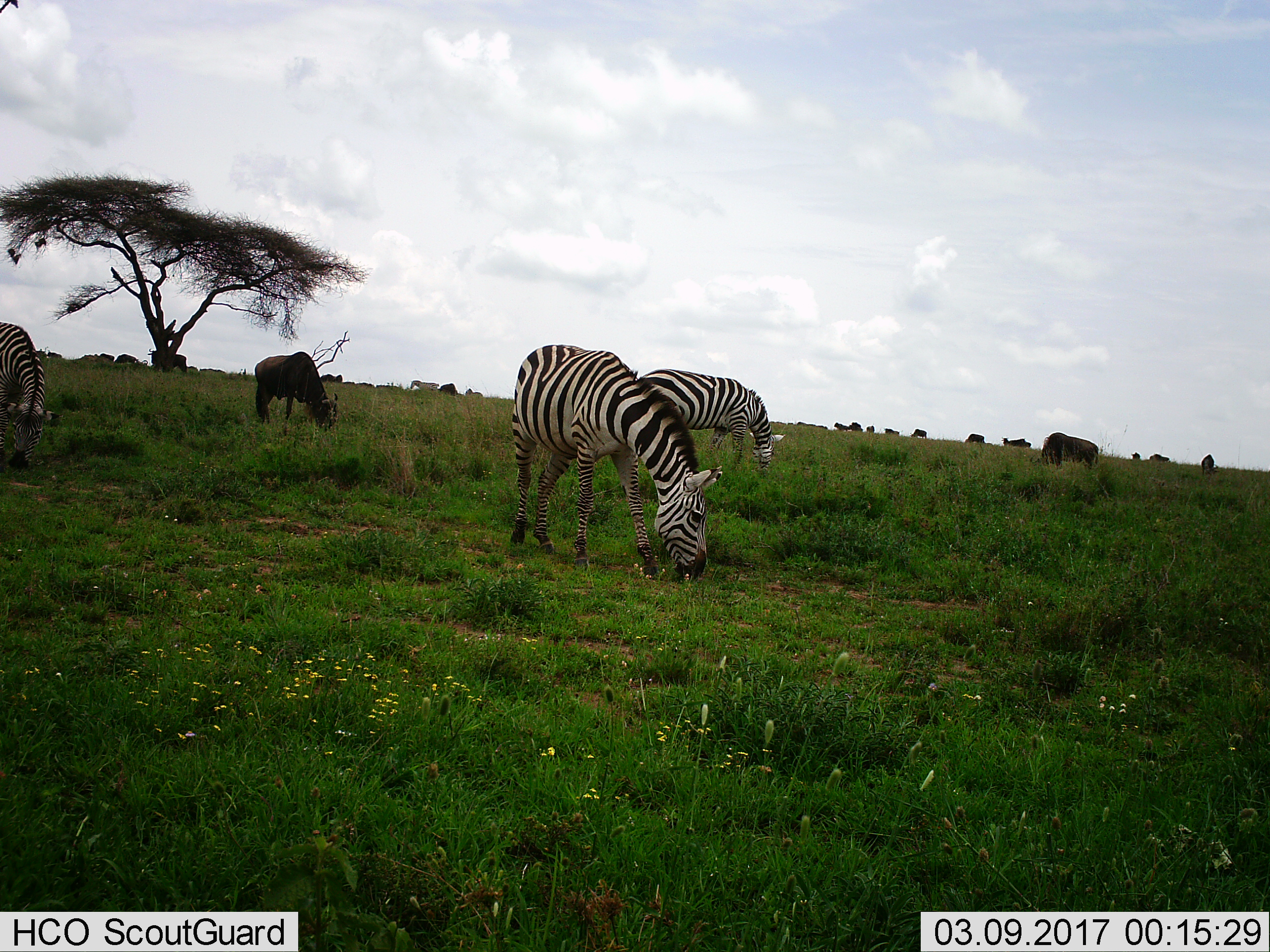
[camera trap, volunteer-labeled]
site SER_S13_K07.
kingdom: Animalia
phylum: Chordata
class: Mammalia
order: Perissodactyla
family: Equidae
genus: Equus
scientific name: Equus quagga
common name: plains zebra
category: zebraplains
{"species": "zebraplains (plains zebra) (Equus quagga)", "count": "3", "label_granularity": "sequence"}